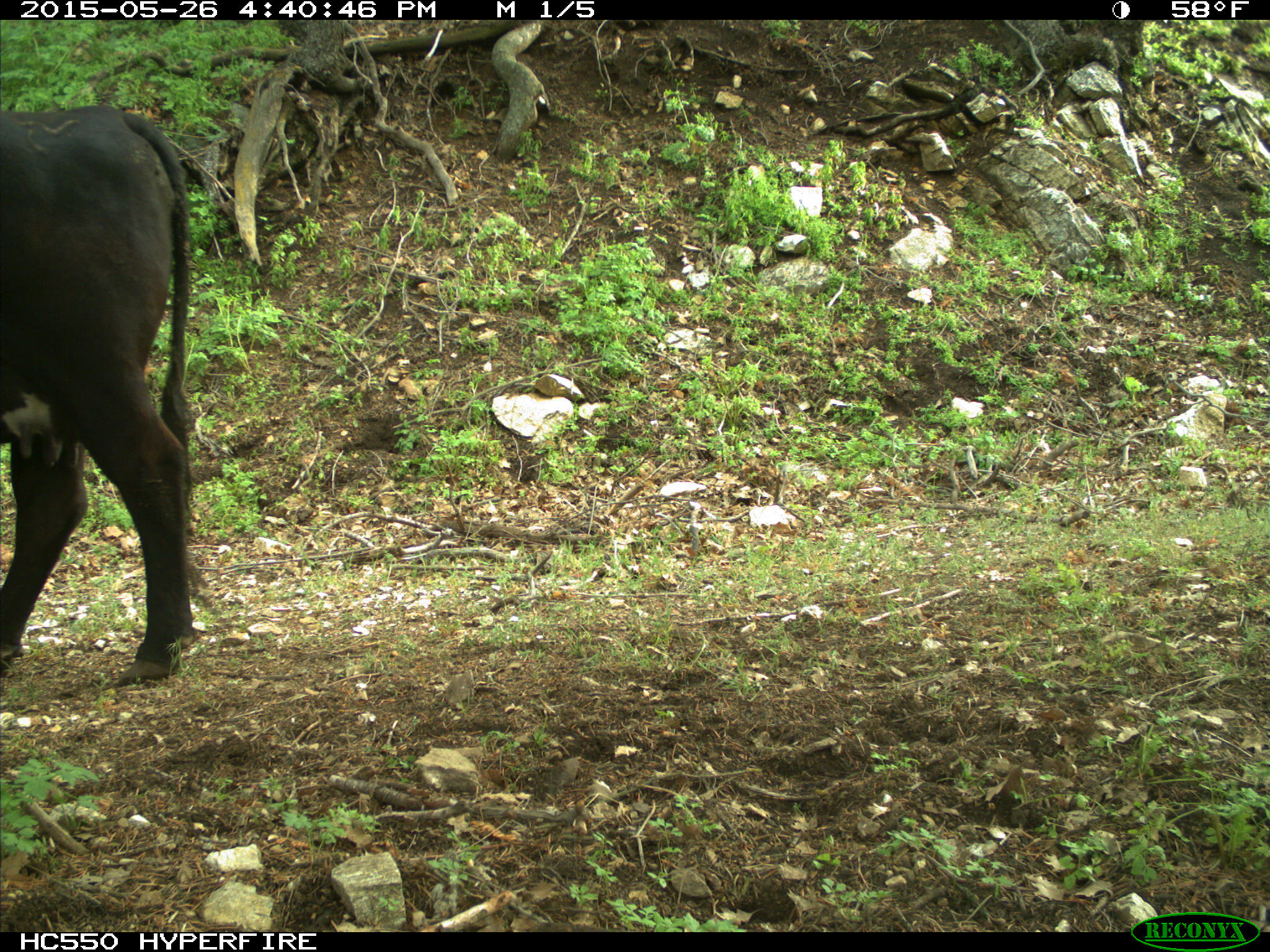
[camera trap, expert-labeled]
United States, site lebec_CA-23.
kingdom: Animalia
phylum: Chordata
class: Mammalia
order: Artiodactyla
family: Bovidae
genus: Bos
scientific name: Bos taurus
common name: domestic cow